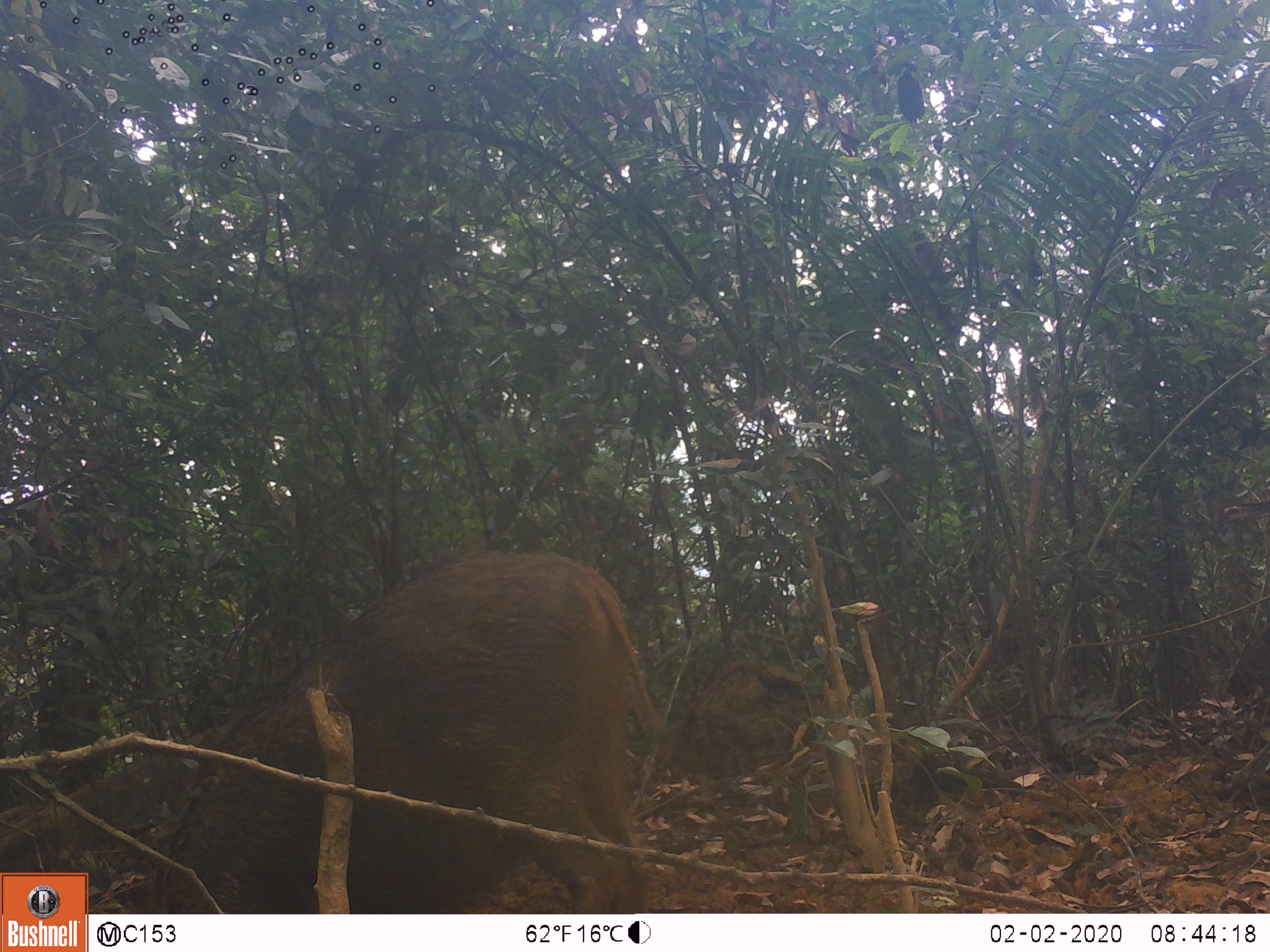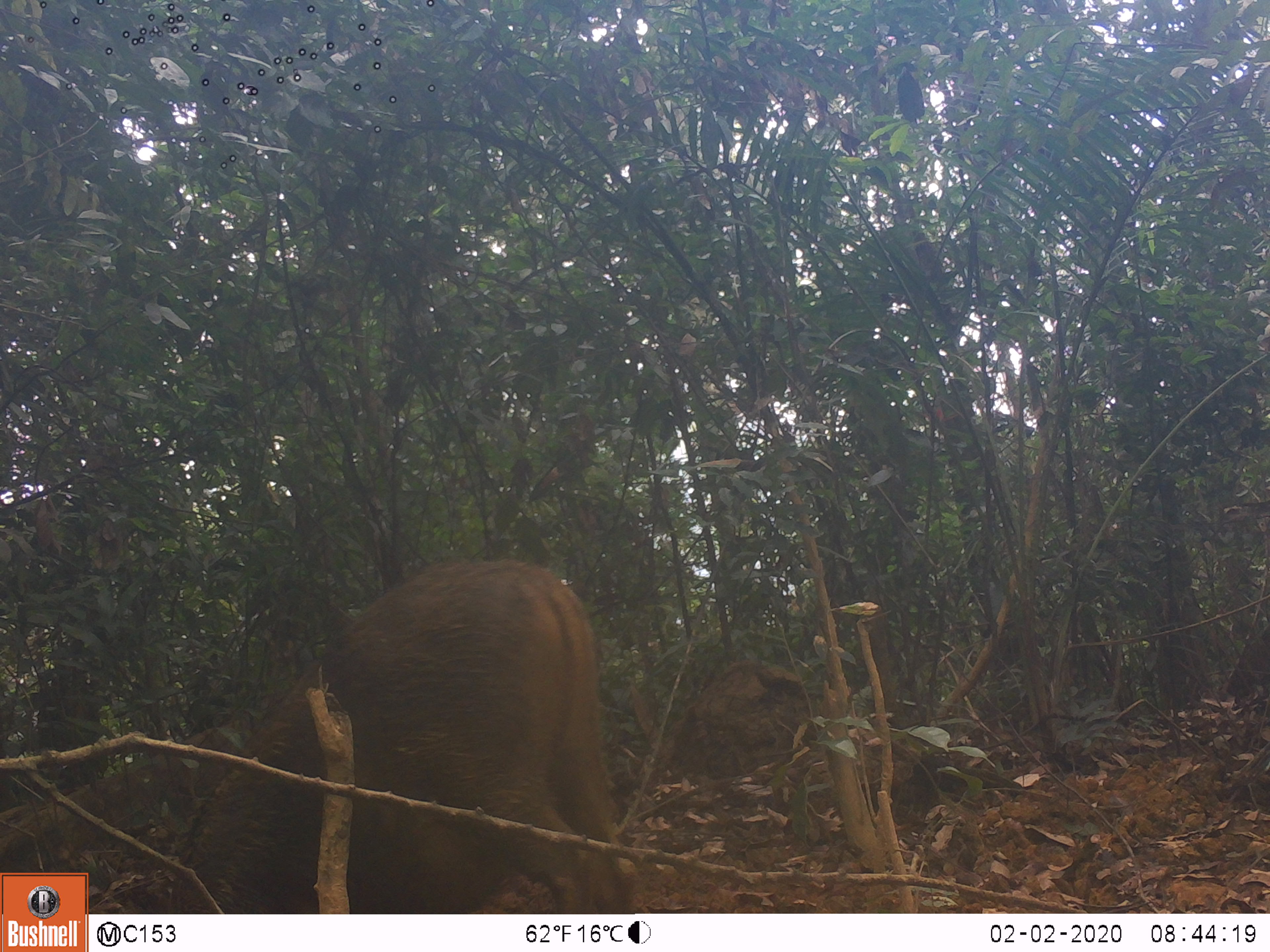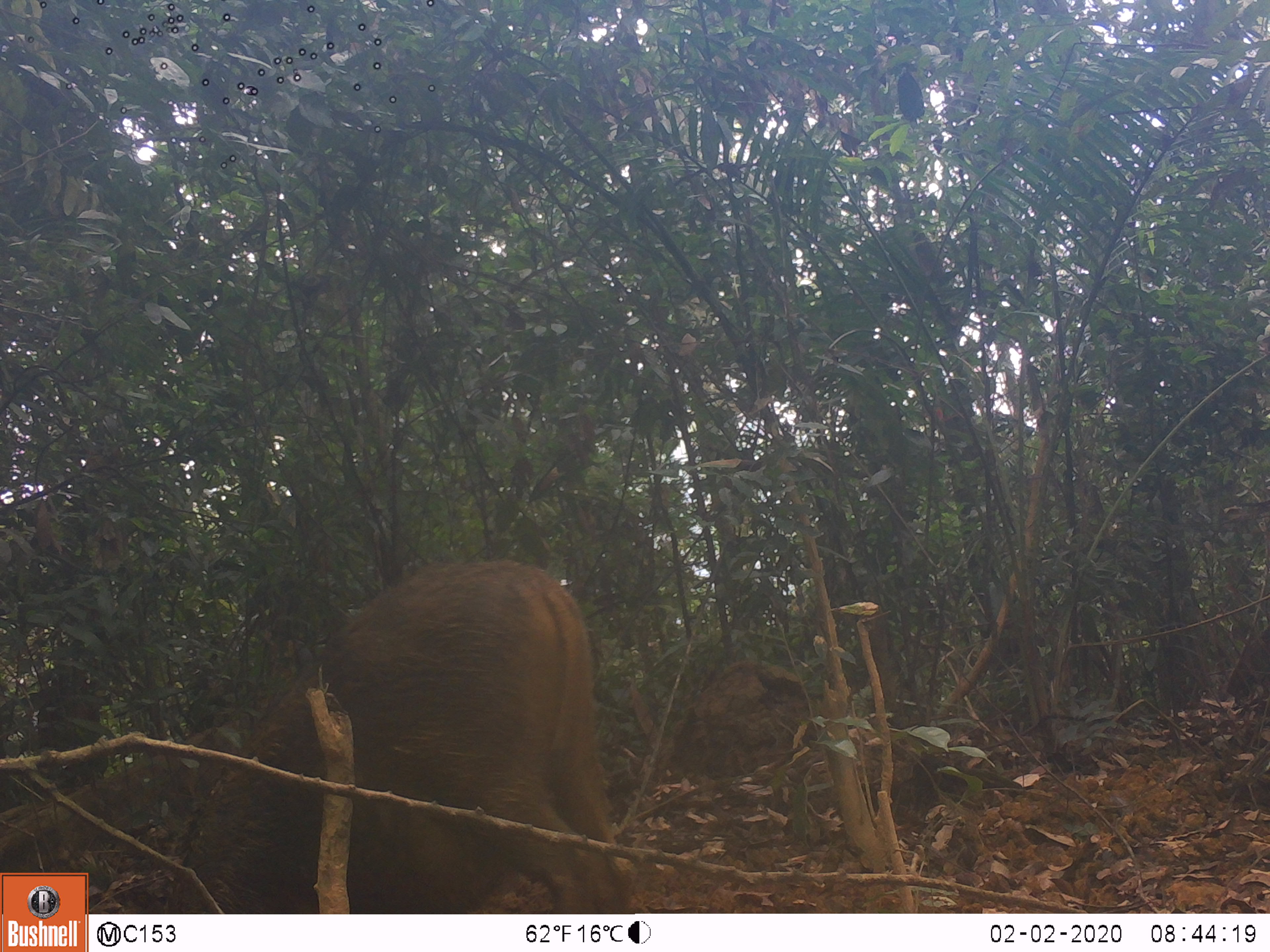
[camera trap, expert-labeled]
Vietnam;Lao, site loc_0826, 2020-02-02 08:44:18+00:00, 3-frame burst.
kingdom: Animalia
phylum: Chordata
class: Mammalia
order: Artiodactyla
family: Suidae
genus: Sus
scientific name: Sus scrofa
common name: eurasian wild pig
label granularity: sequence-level